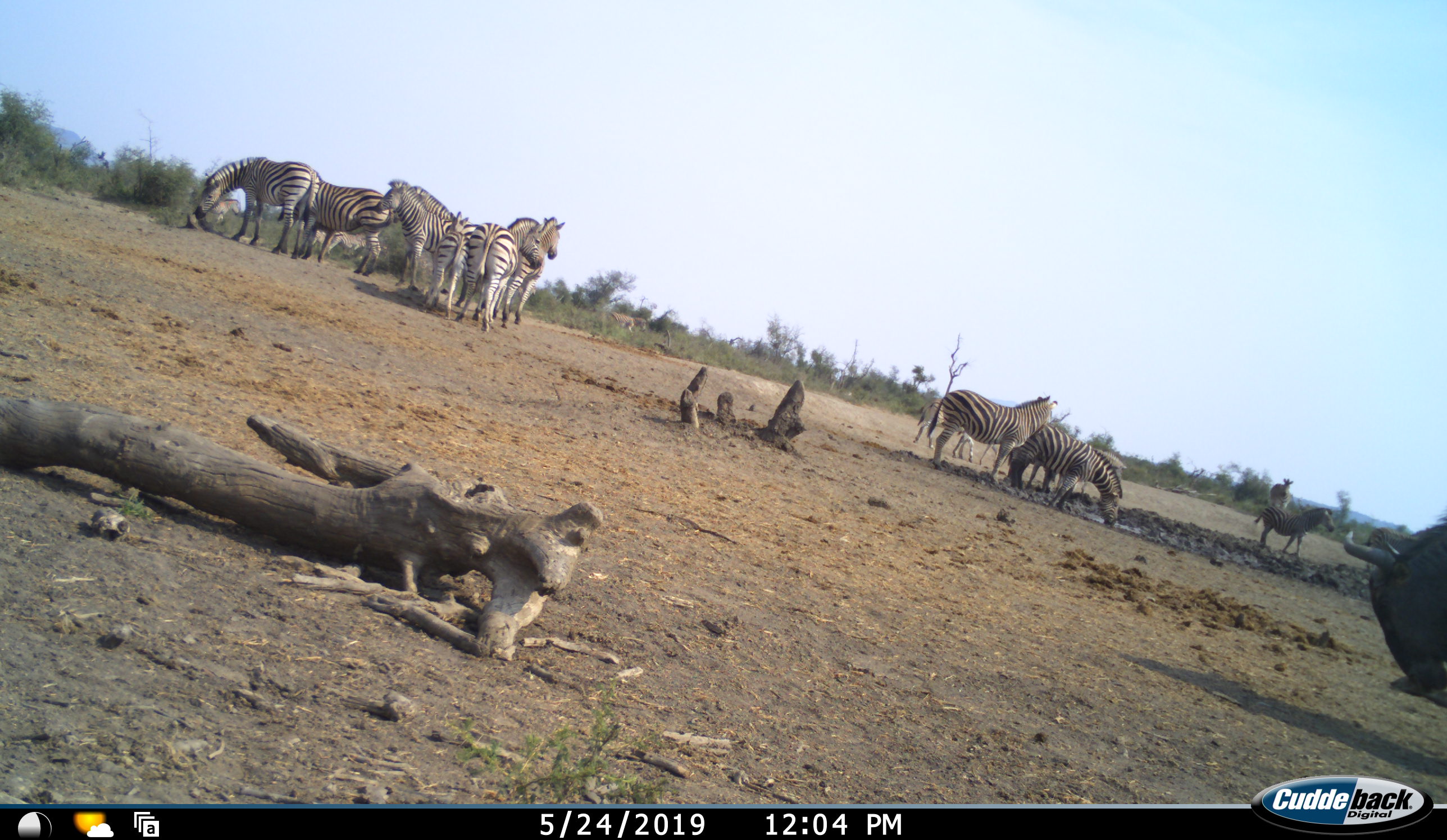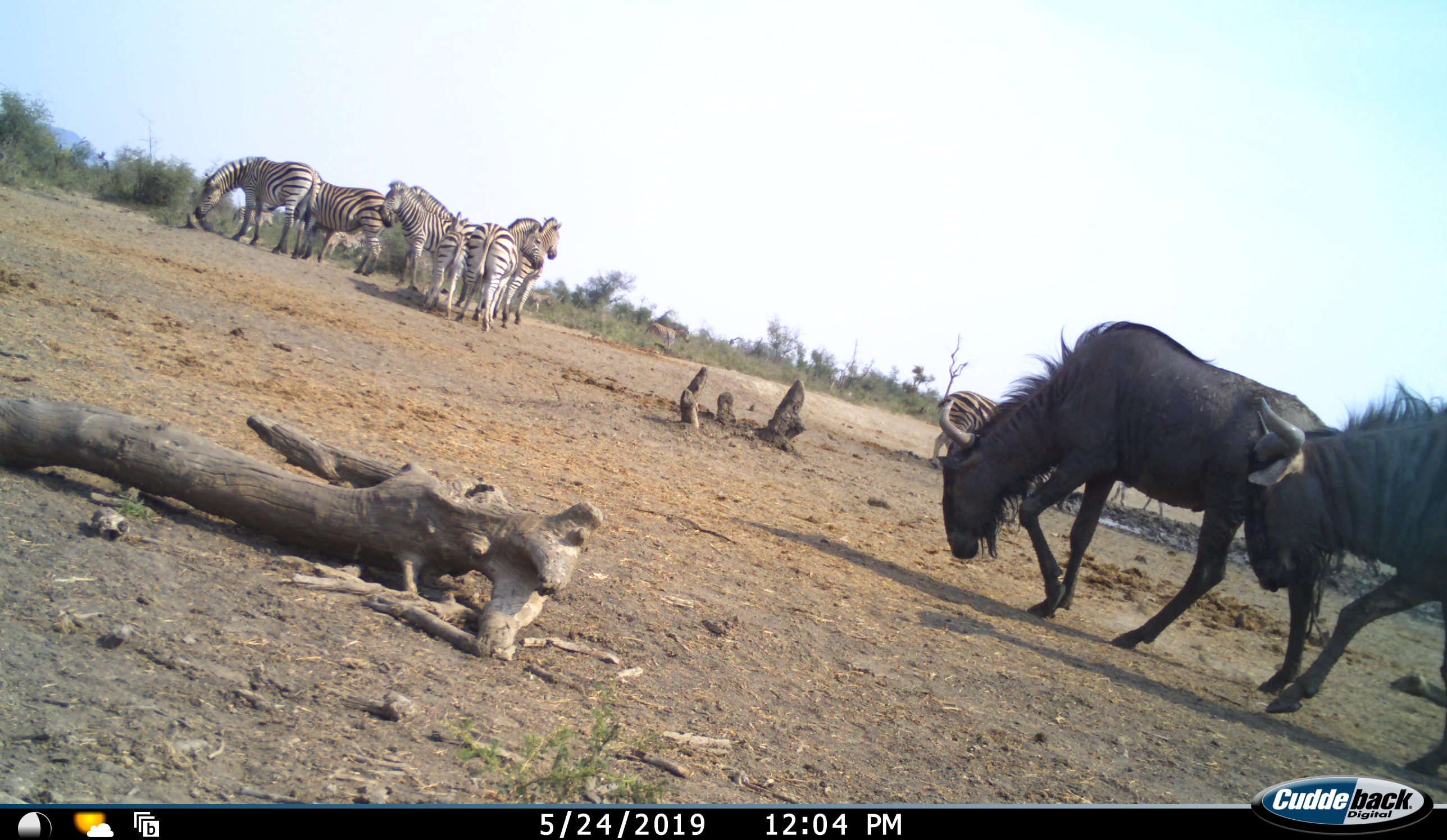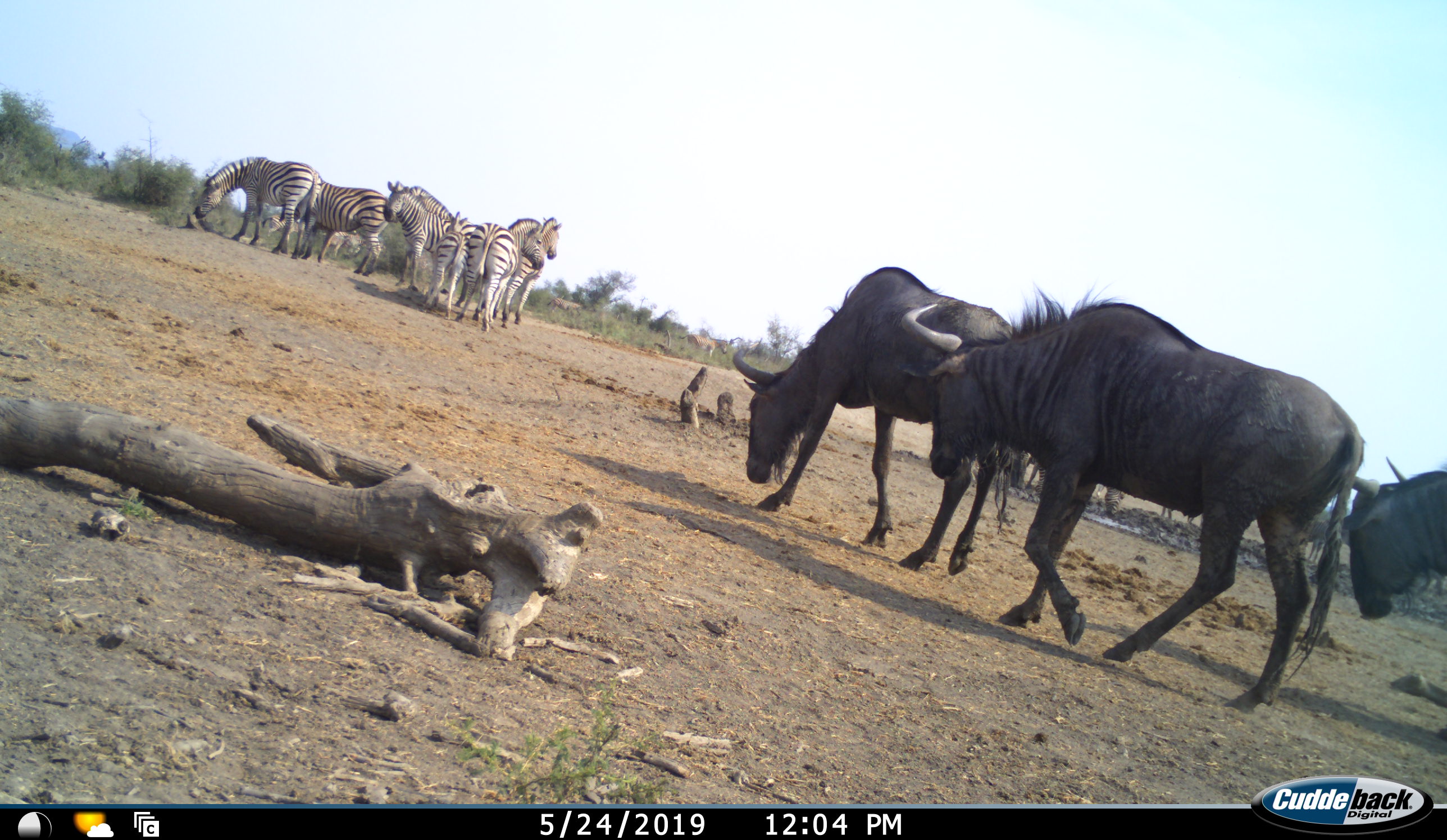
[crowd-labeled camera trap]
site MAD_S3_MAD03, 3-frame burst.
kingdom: Animalia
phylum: Chordata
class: Mammalia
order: Artiodactyla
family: Bovidae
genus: Connochaetes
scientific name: Connochaetes taurinus taurinus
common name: blue wildebeest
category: wildebeestblue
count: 3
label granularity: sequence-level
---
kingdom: Animalia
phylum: Chordata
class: Mammalia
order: Perissodactyla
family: Equidae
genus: Equus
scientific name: Equus quagga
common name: plains zebra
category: zebraplains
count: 11-50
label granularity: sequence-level